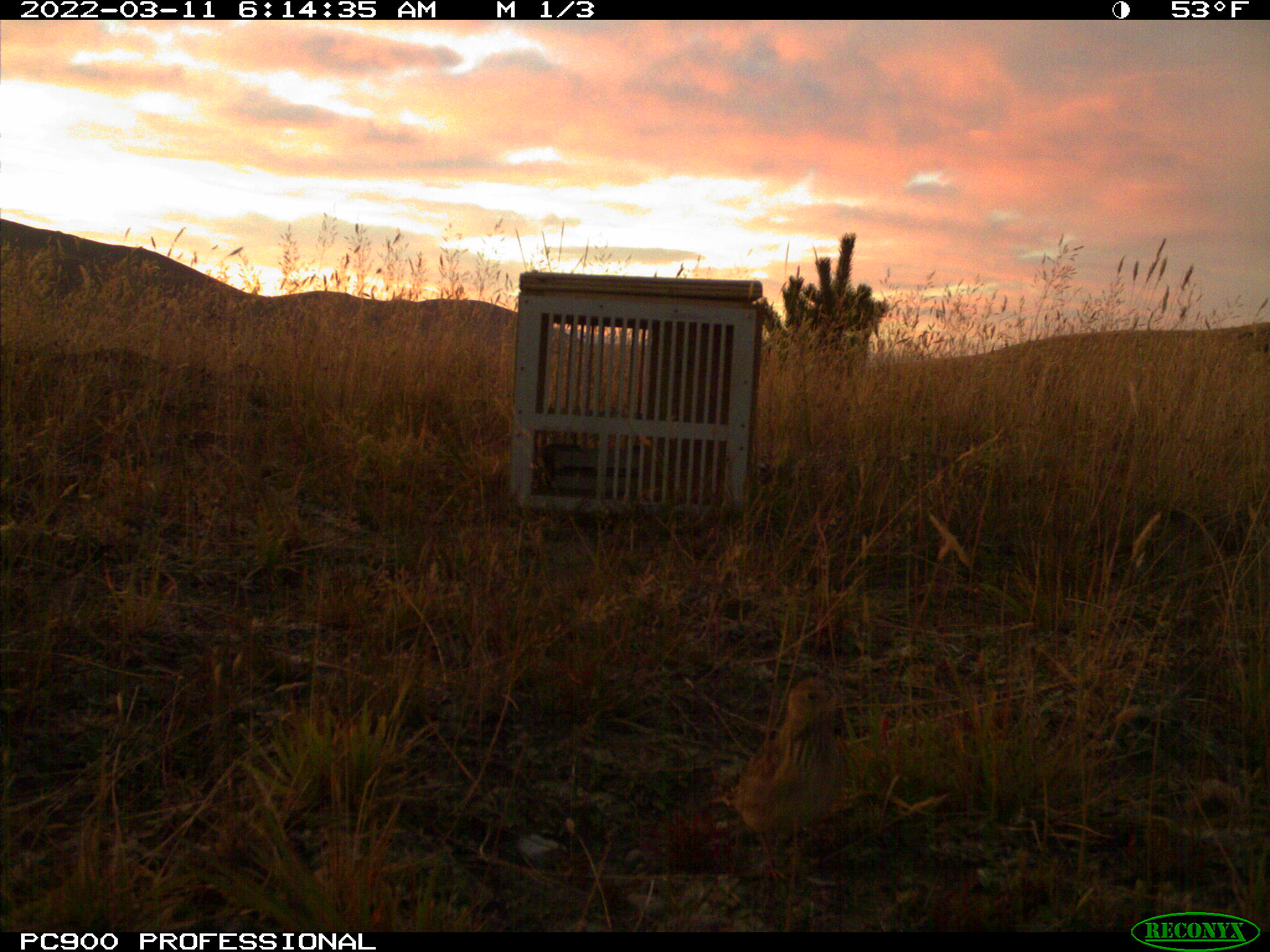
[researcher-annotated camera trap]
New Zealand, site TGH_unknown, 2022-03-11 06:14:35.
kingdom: Animalia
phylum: Chordata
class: Aves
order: Passeriformes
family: Motacillidae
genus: Anthus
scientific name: Anthus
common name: pipit